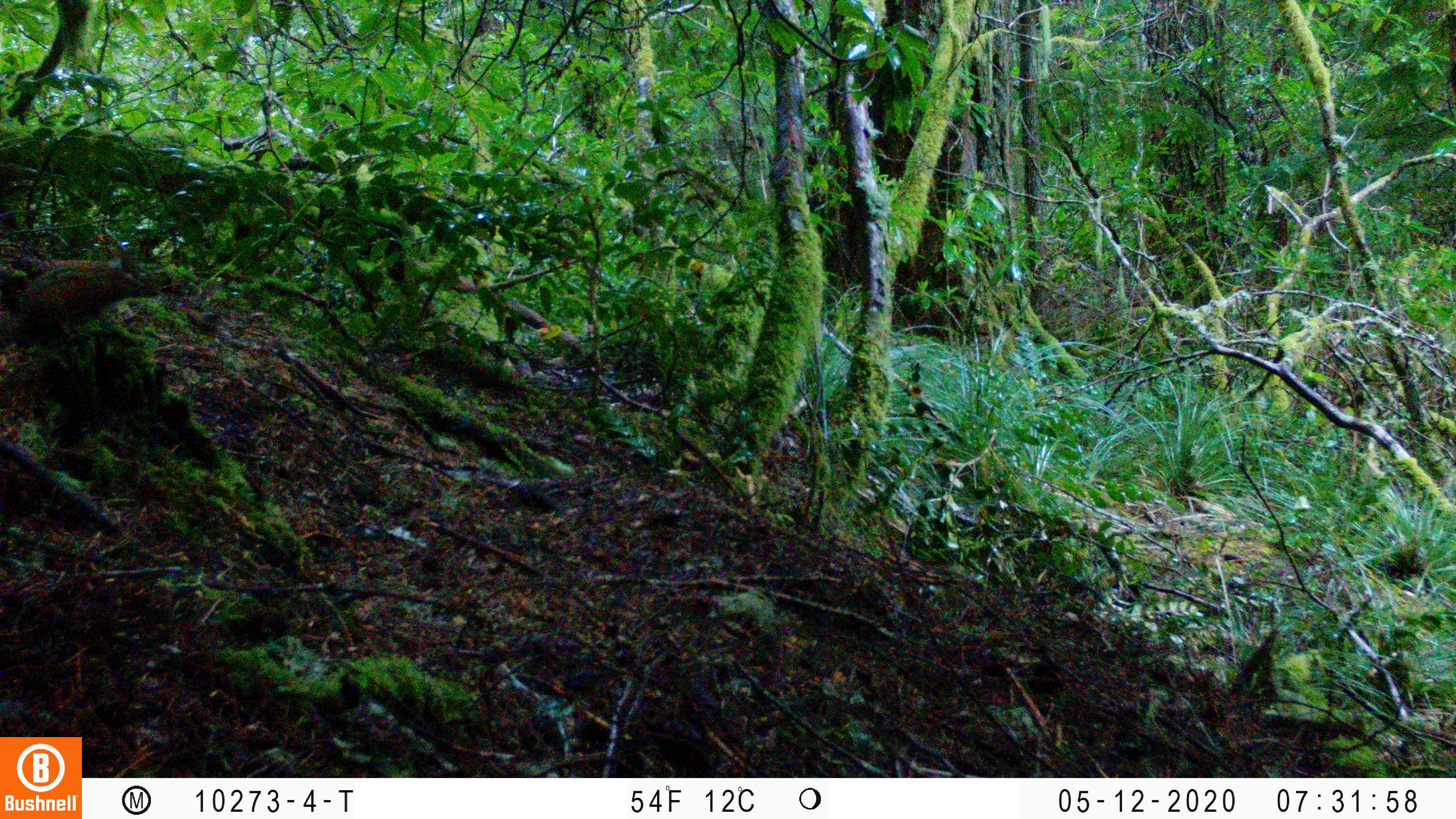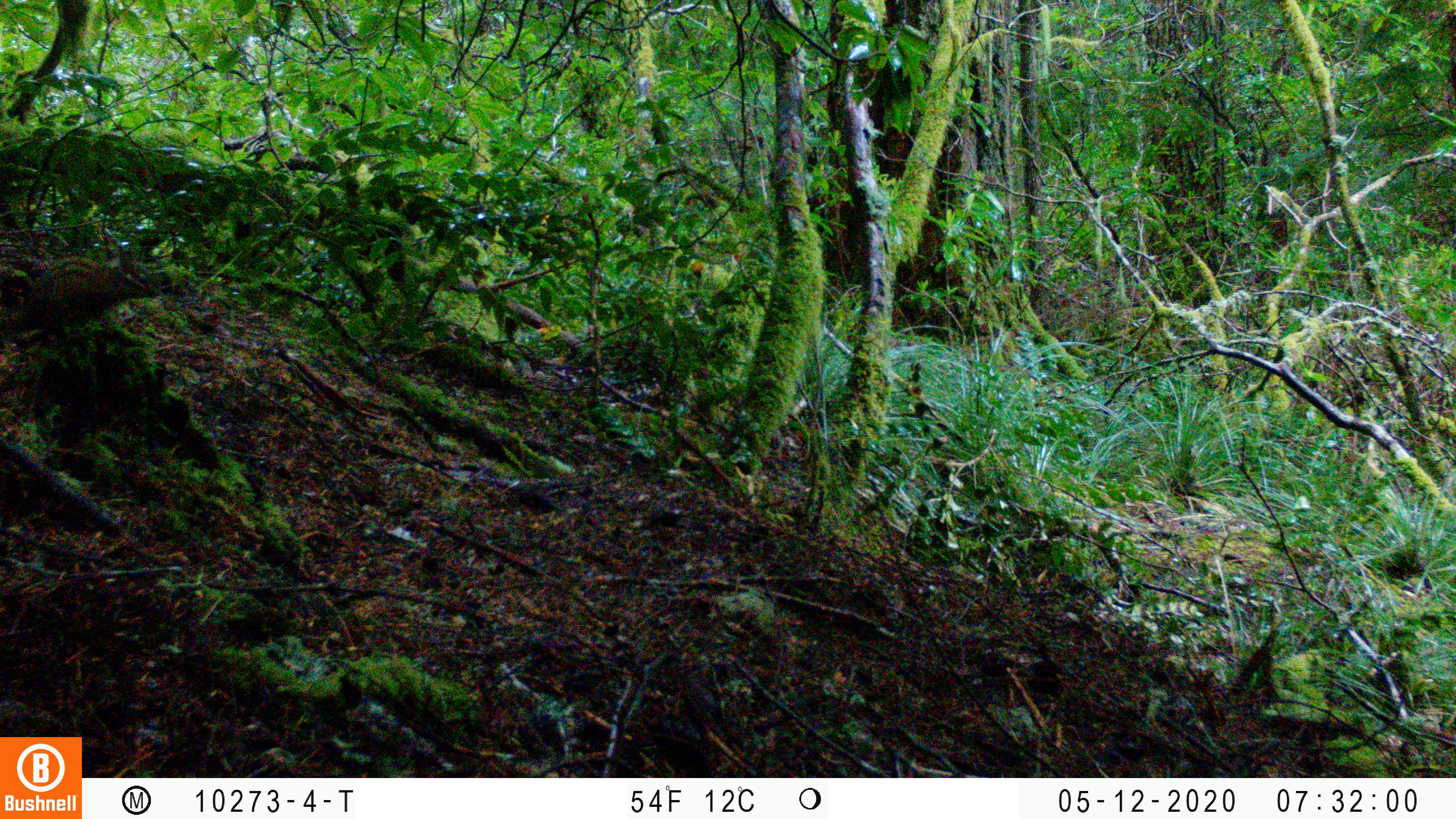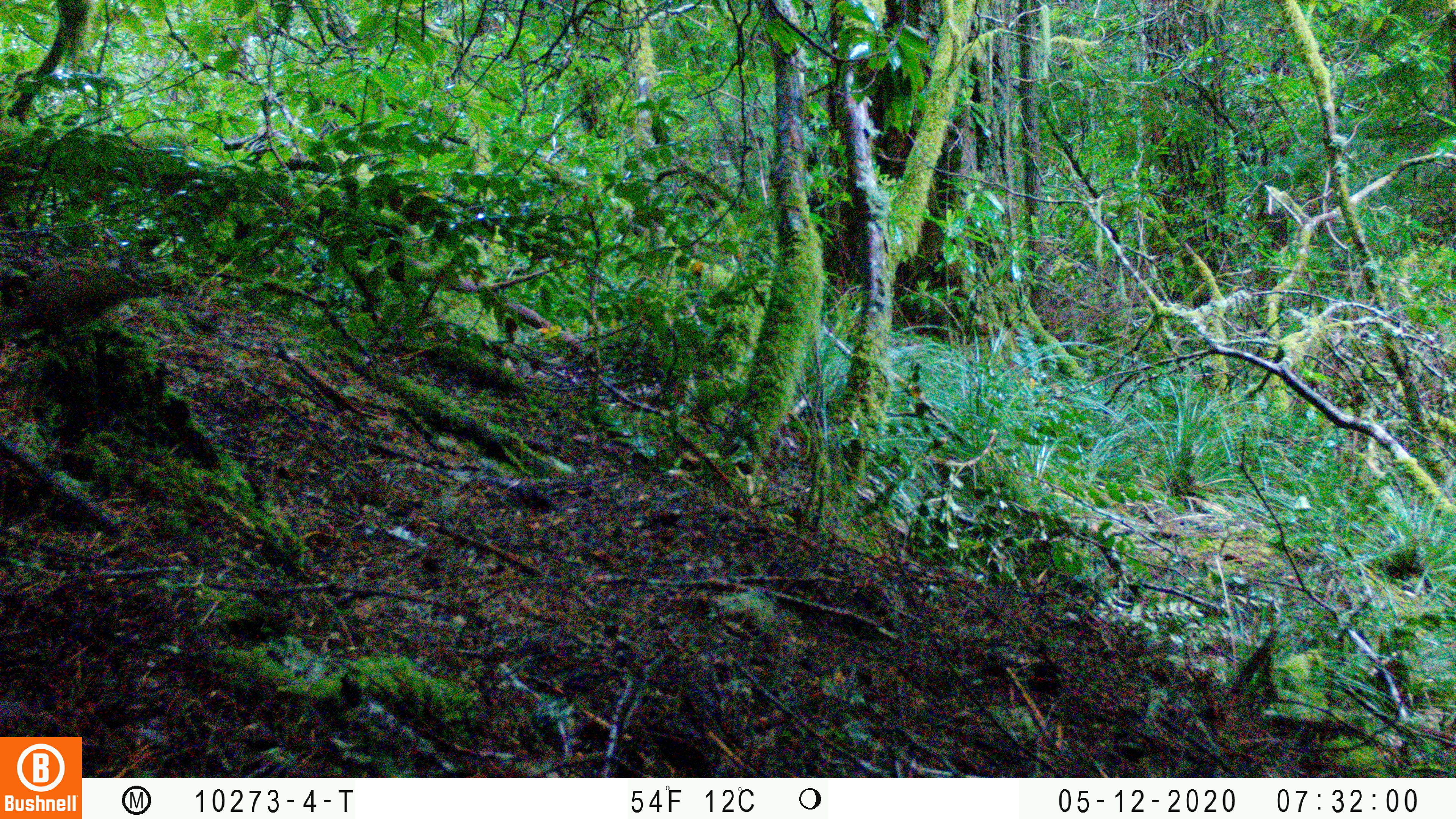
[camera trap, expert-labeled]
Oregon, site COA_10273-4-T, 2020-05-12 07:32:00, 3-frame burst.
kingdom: Animalia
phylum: Chordata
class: Mammalia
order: Rodentia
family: Sciuridae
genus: Neotamias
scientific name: Neotamias townsendii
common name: townsend's chipmunk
Townsend's chipmunk (Neotamias townsendii).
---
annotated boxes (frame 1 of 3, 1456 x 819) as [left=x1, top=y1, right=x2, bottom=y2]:
townsend's chipmunk: [left=0, top=247, right=161, bottom=337]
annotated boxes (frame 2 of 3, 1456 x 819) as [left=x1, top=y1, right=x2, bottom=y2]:
townsend's chipmunk: [left=0, top=243, right=162, bottom=333]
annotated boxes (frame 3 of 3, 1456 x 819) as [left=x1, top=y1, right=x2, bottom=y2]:
townsend's chipmunk: [left=0, top=242, right=161, bottom=333]